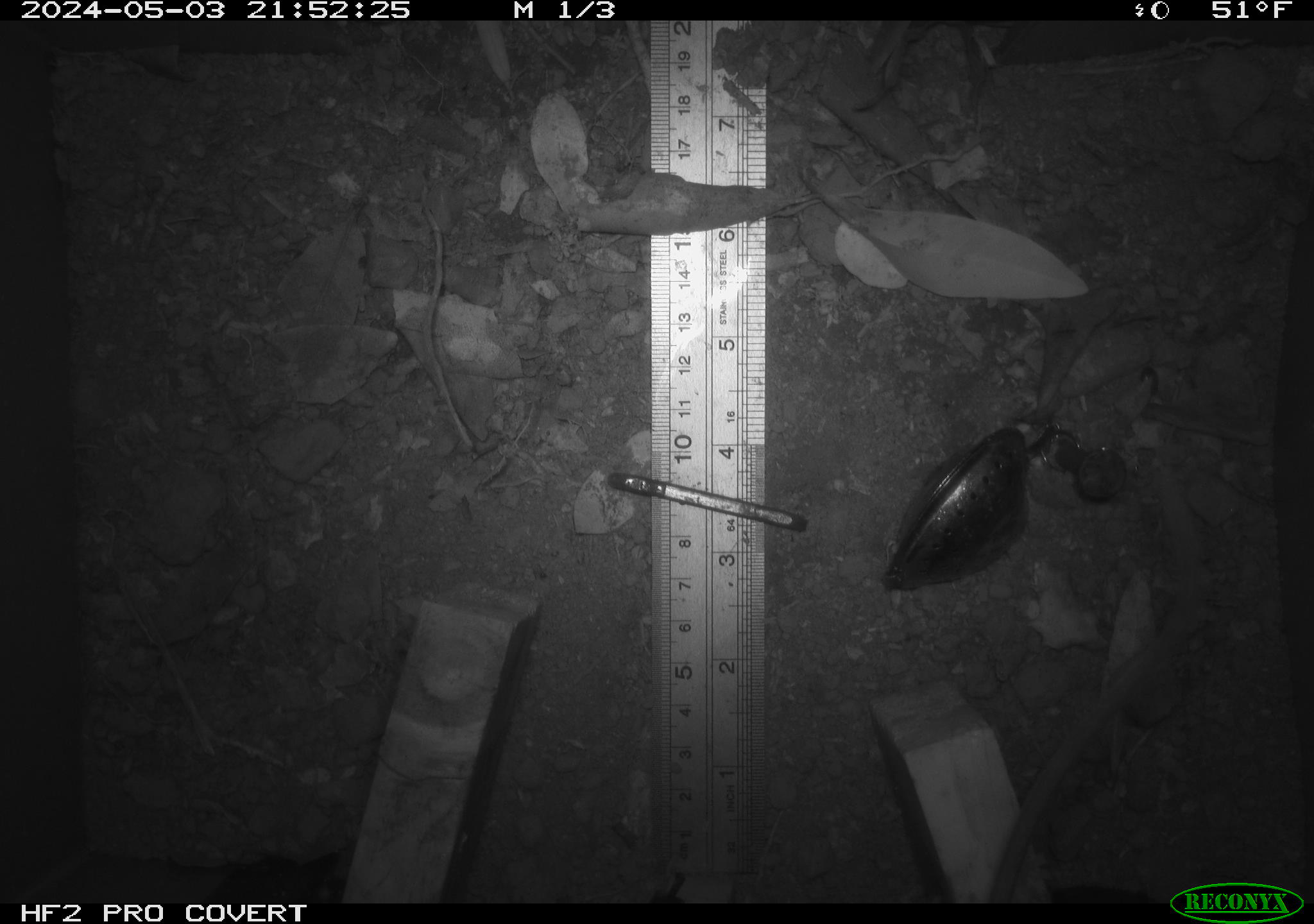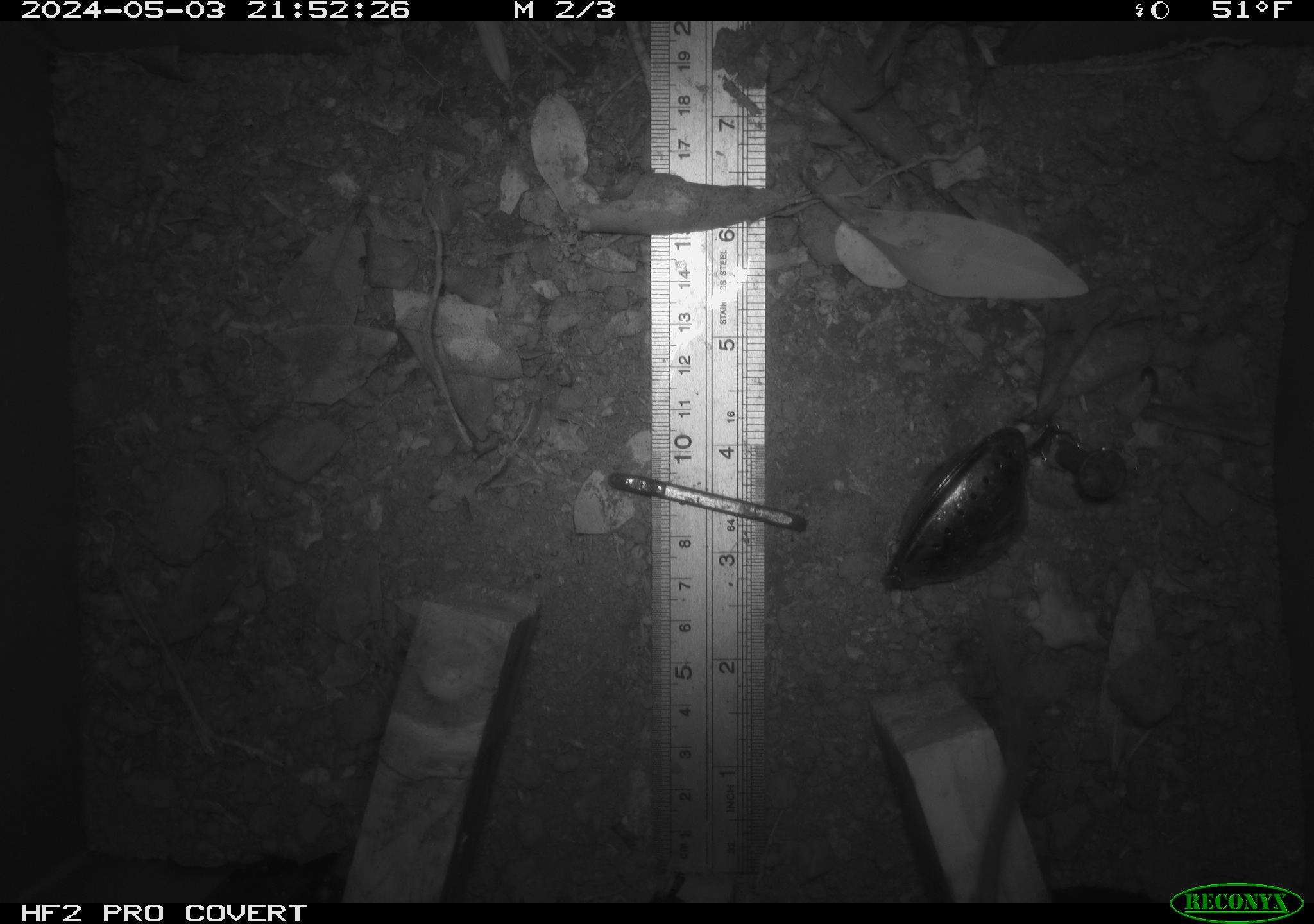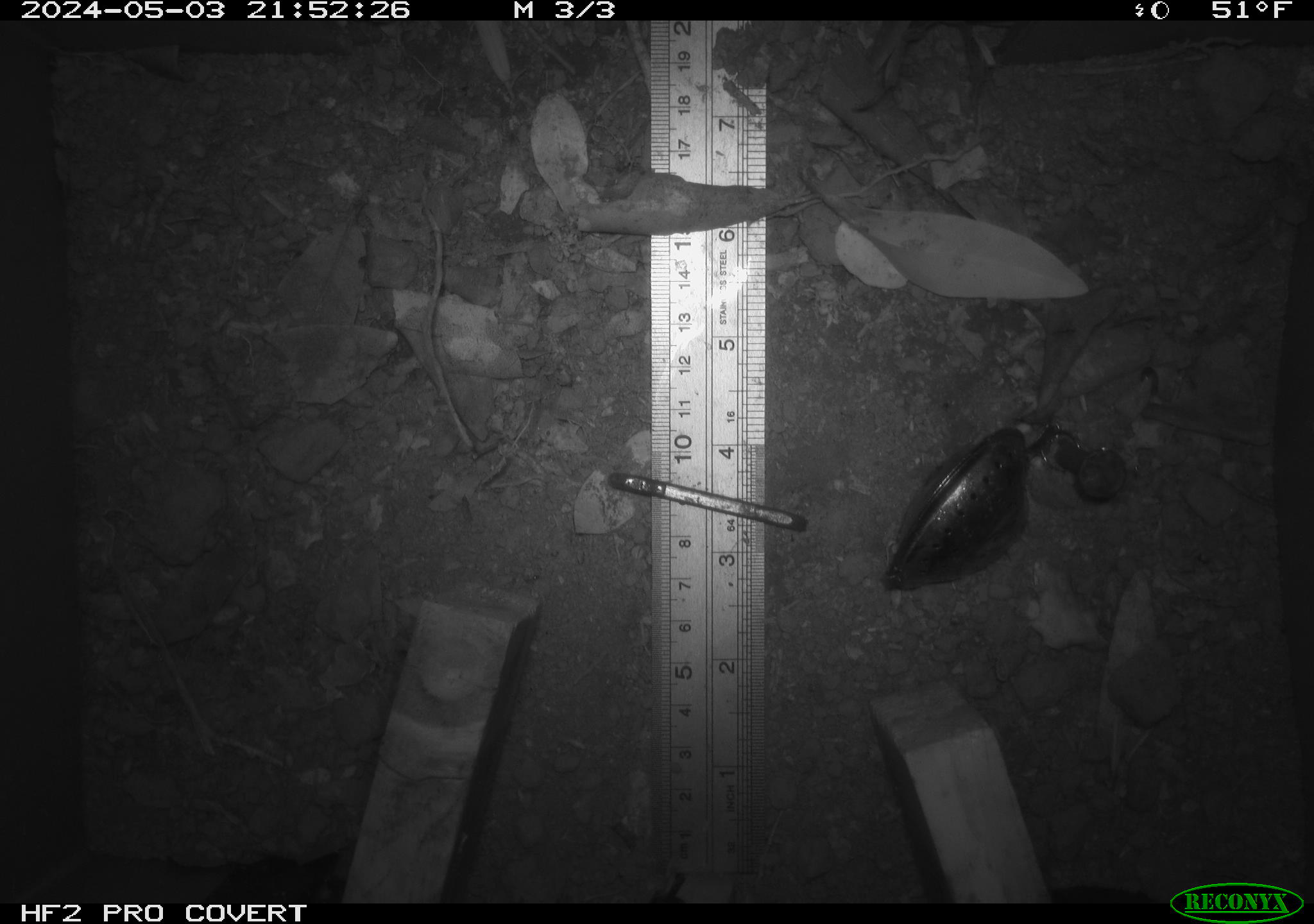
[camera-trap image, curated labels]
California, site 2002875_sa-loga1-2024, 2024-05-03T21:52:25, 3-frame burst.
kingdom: Animalia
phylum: Chordata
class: Mammalia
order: Rodentia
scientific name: Rodentia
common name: rodent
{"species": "rodent (Rodentia)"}